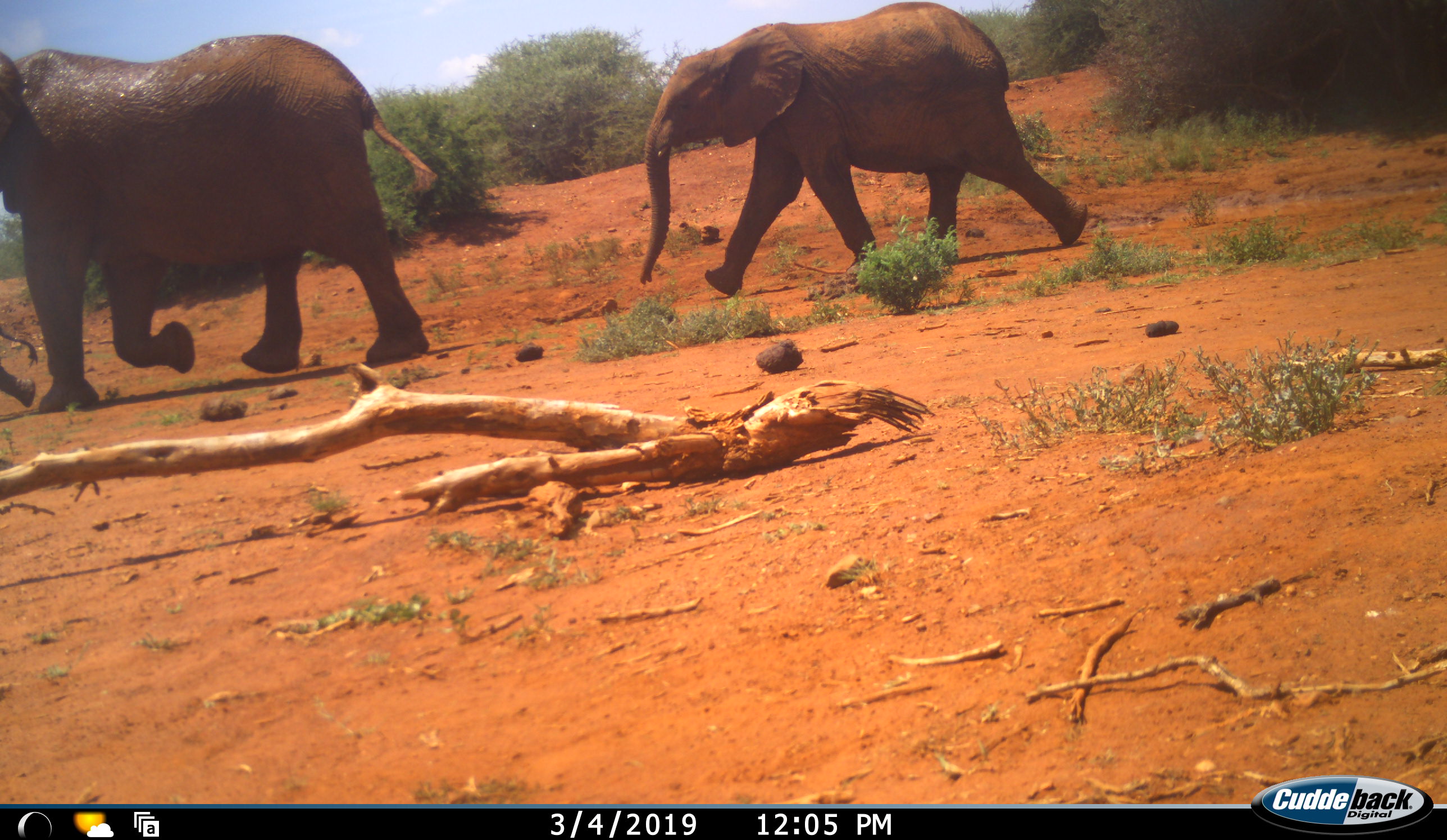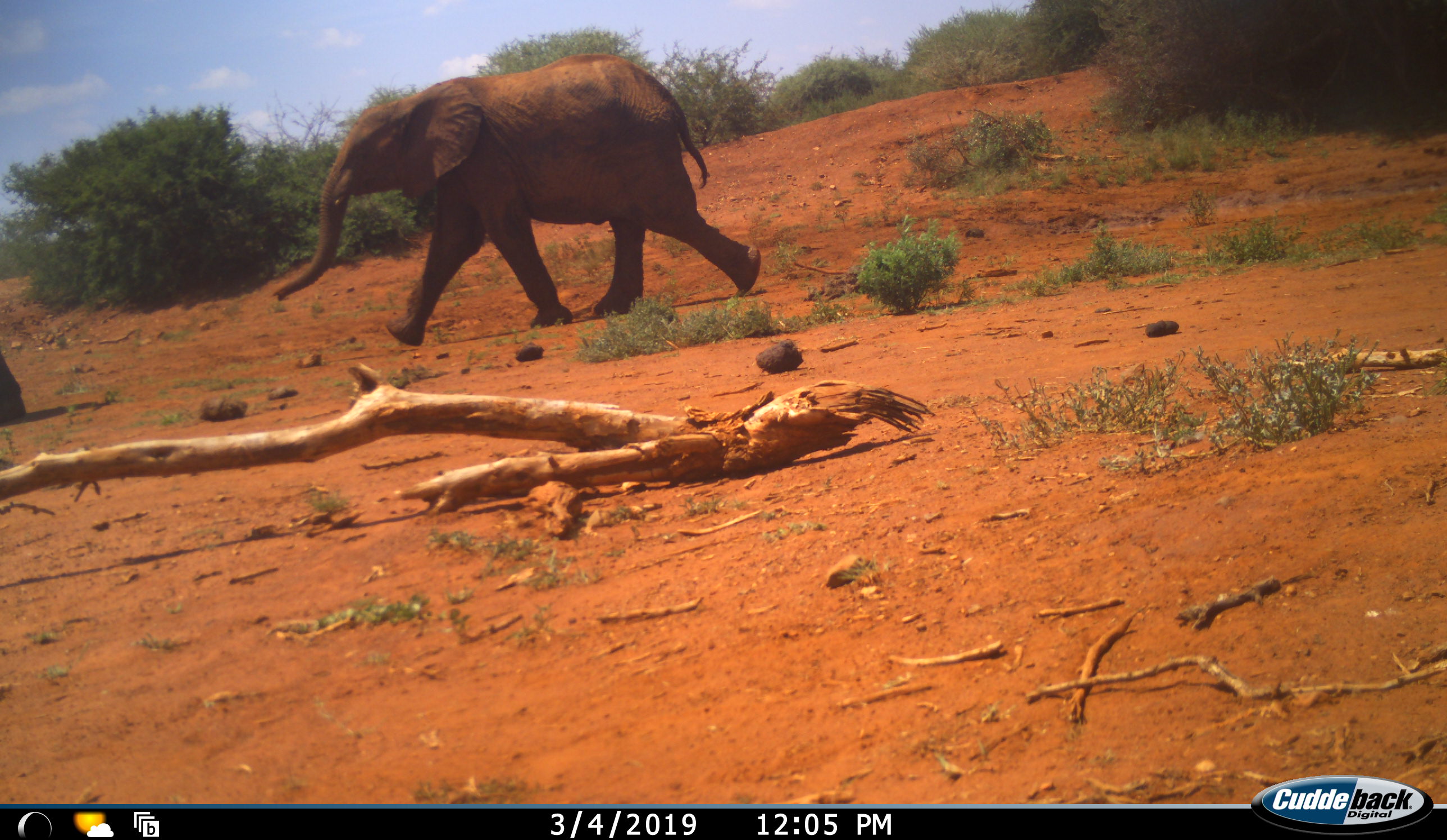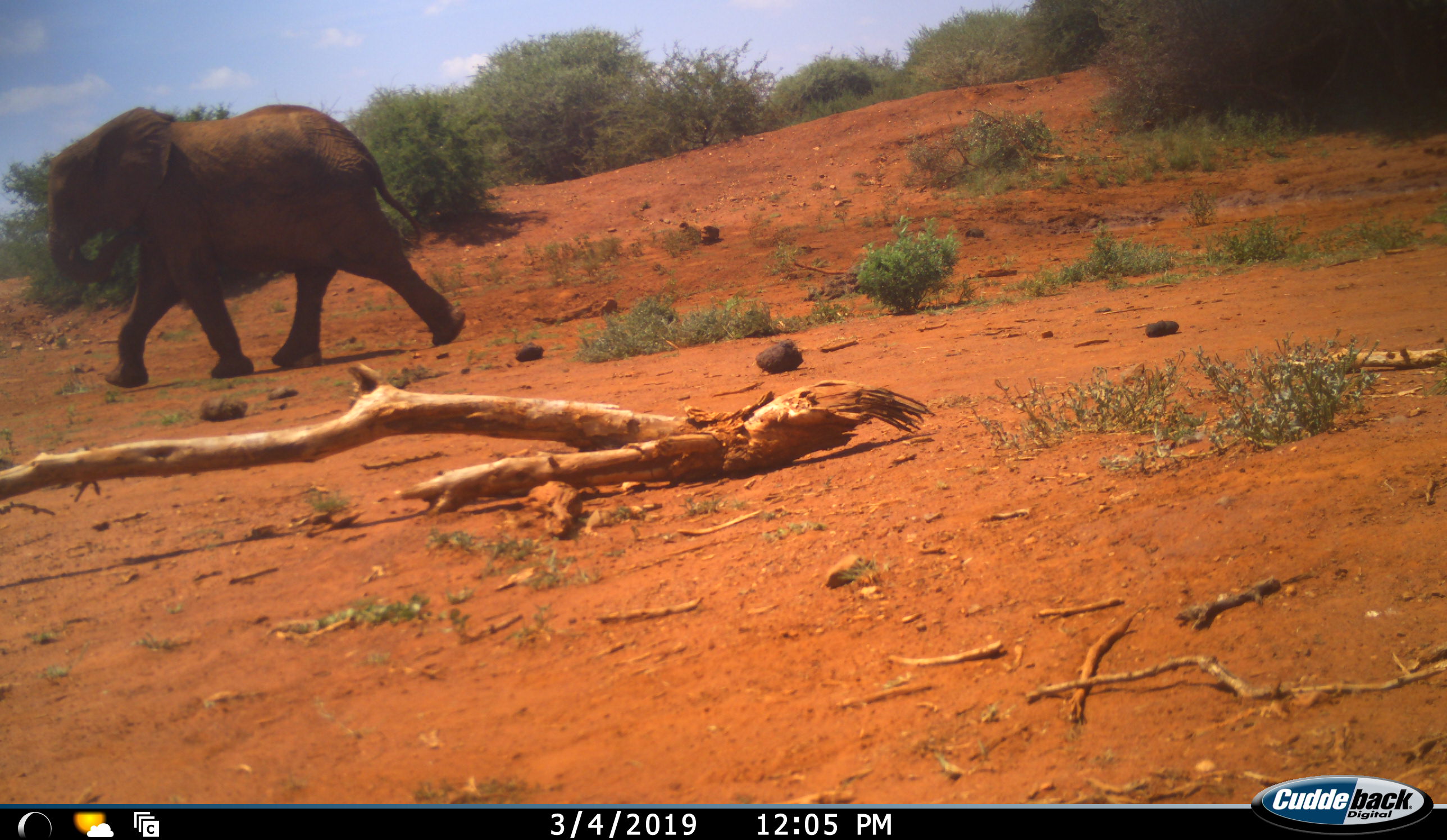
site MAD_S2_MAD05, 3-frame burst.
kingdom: Animalia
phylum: Chordata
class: Mammalia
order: Proboscidea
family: Elephantidae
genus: Loxodonta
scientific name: Loxodonta africana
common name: african bush elephant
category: elephant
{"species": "elephant (african bush elephant) (Loxodonta africana)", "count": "2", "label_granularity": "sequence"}